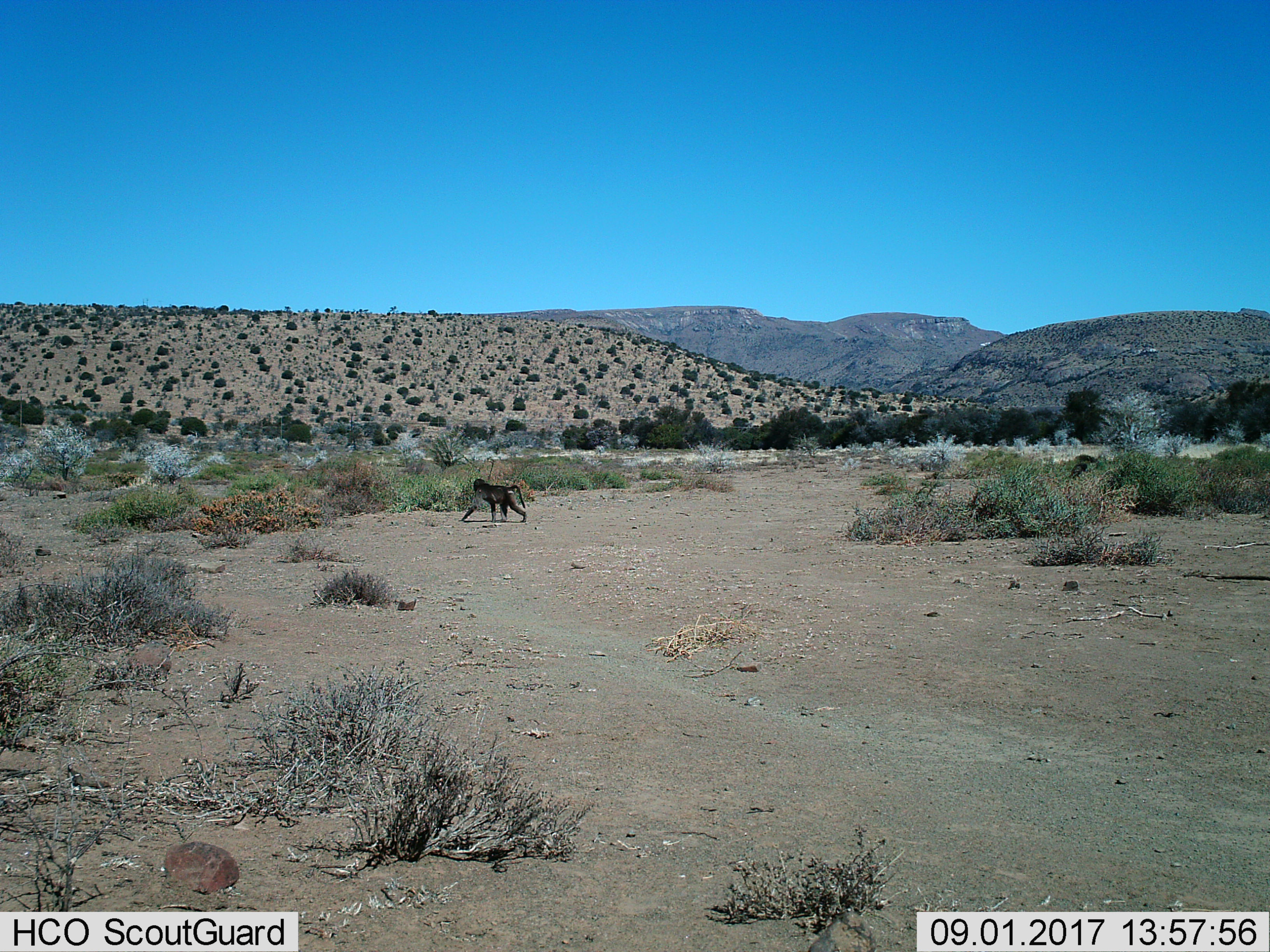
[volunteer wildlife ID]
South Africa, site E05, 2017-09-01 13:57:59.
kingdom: Animalia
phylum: Chordata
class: Mammalia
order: Primates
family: Cercopithecidae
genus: Papio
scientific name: Papio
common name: baboon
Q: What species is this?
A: Baboon (Papio).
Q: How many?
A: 1.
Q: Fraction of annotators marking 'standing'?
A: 25%.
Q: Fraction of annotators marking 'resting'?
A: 0%.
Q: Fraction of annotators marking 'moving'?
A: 88%.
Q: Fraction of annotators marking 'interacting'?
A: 0%.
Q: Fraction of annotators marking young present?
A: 0%.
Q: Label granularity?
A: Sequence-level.